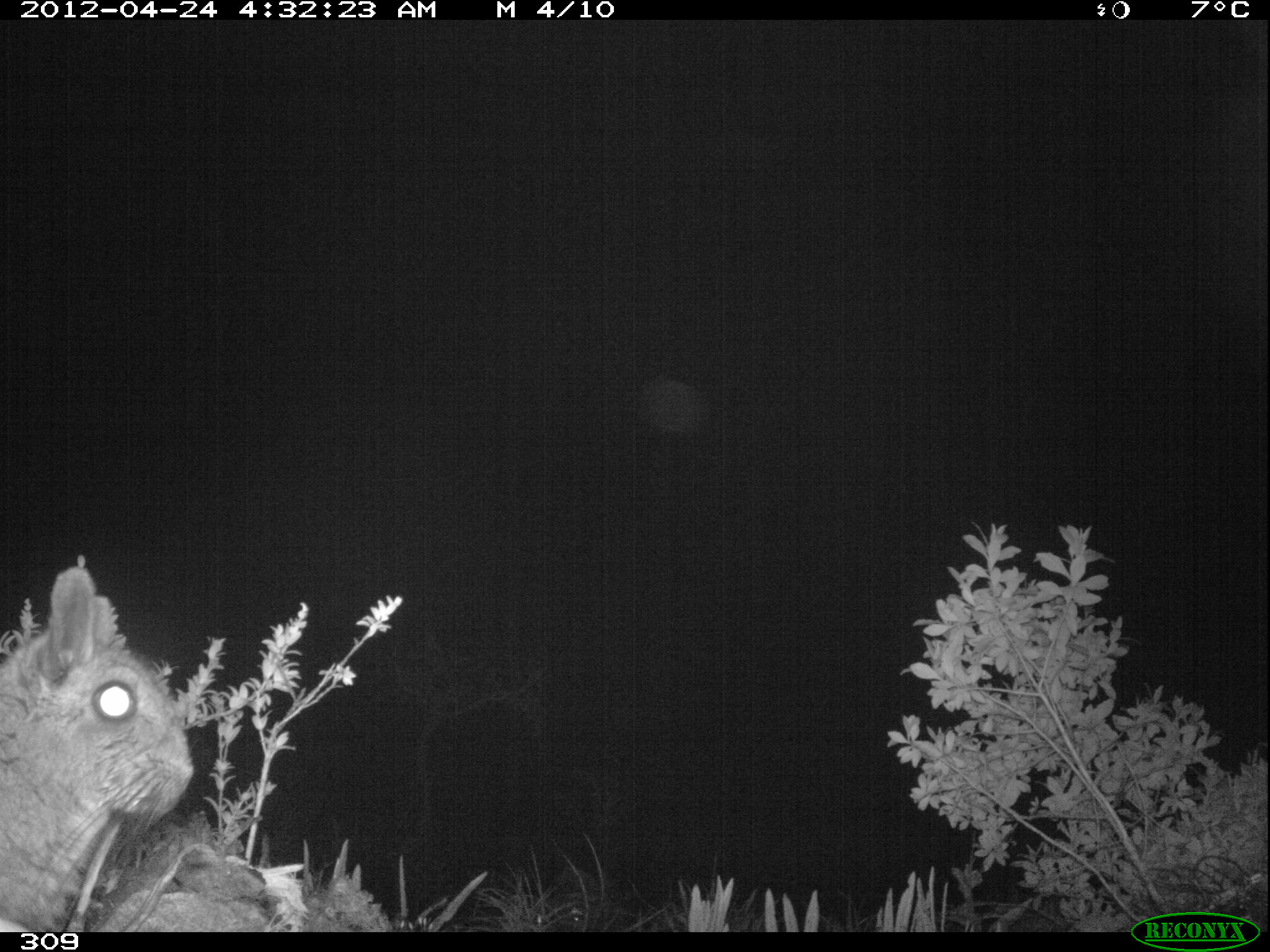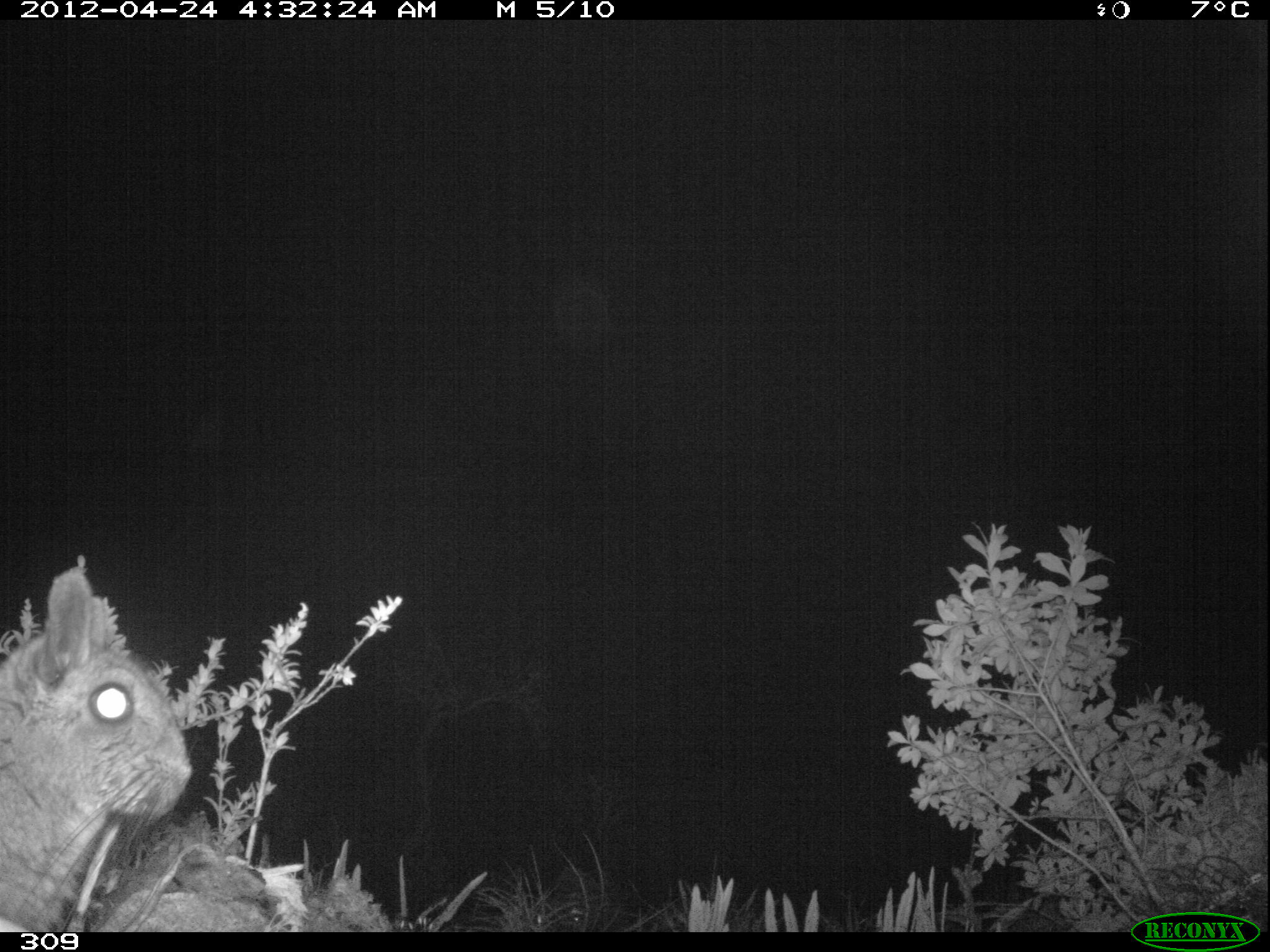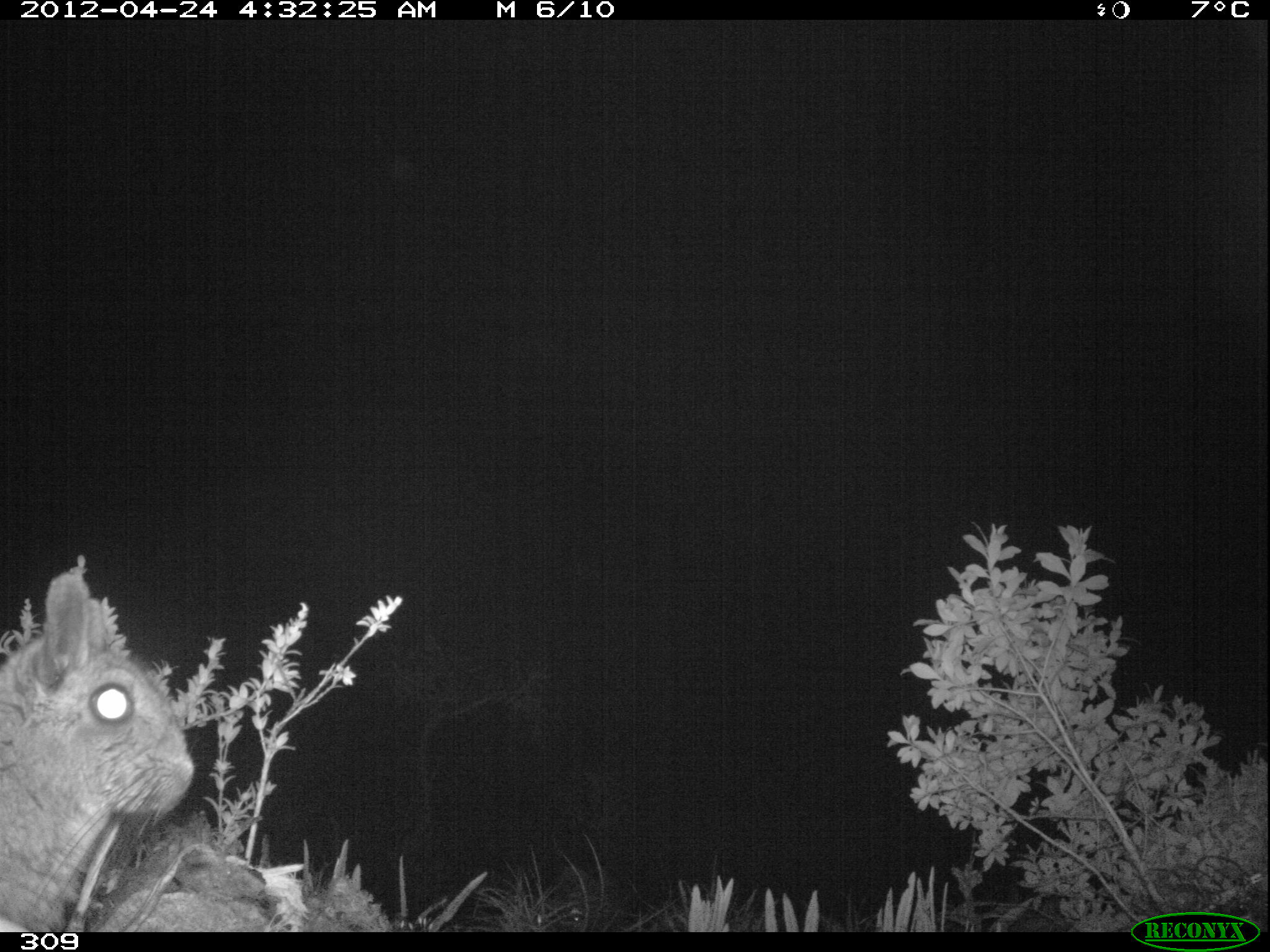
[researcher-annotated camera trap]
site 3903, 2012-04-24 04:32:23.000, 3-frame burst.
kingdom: Animalia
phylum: Chordata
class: Mammalia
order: Rodentia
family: Chinchillidae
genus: Lagidium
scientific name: Lagidium viscacia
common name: mountain viscacha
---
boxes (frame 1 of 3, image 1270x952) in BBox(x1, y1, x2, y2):
lagidium viscacia: BBox(0, 559, 194, 931)